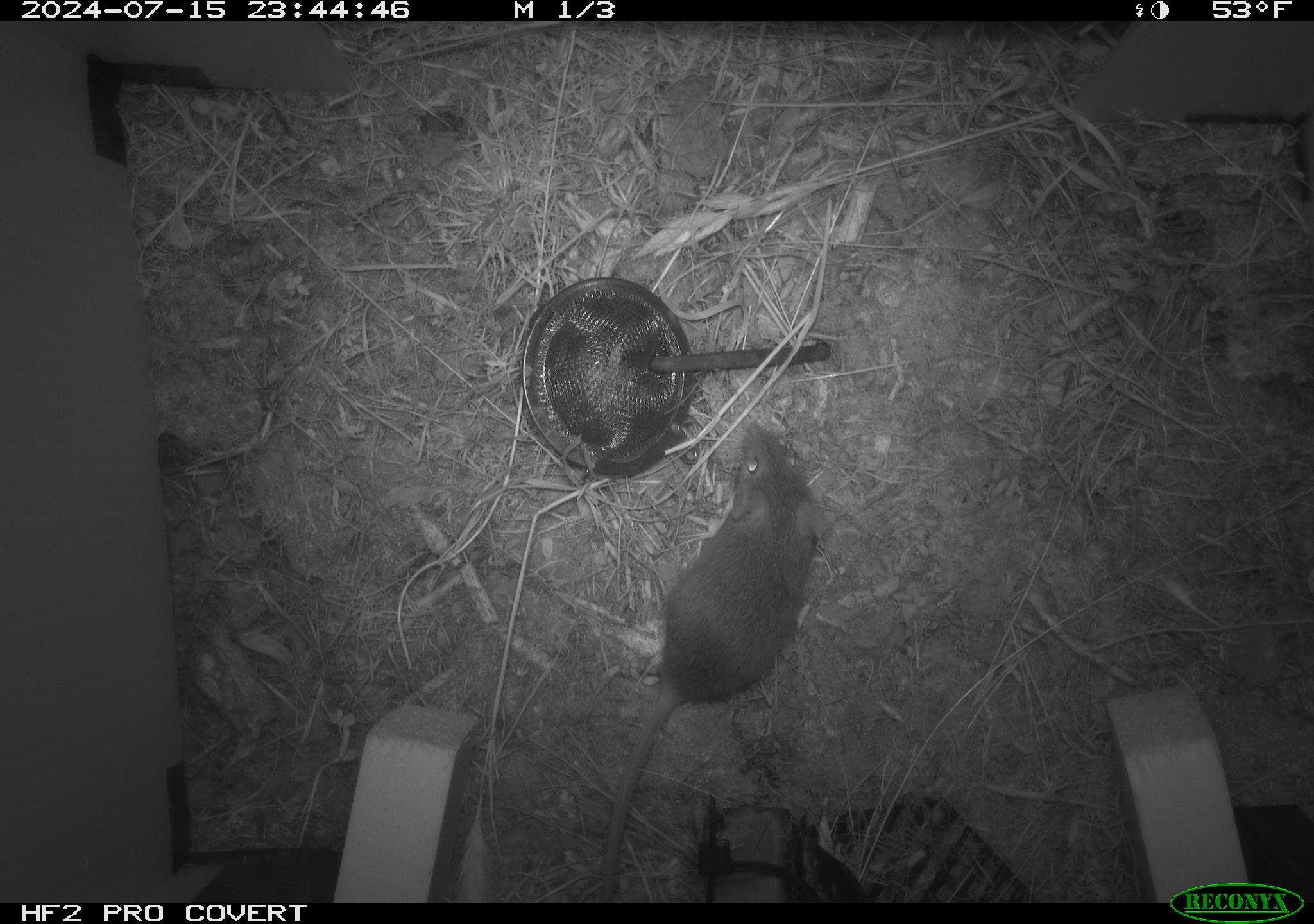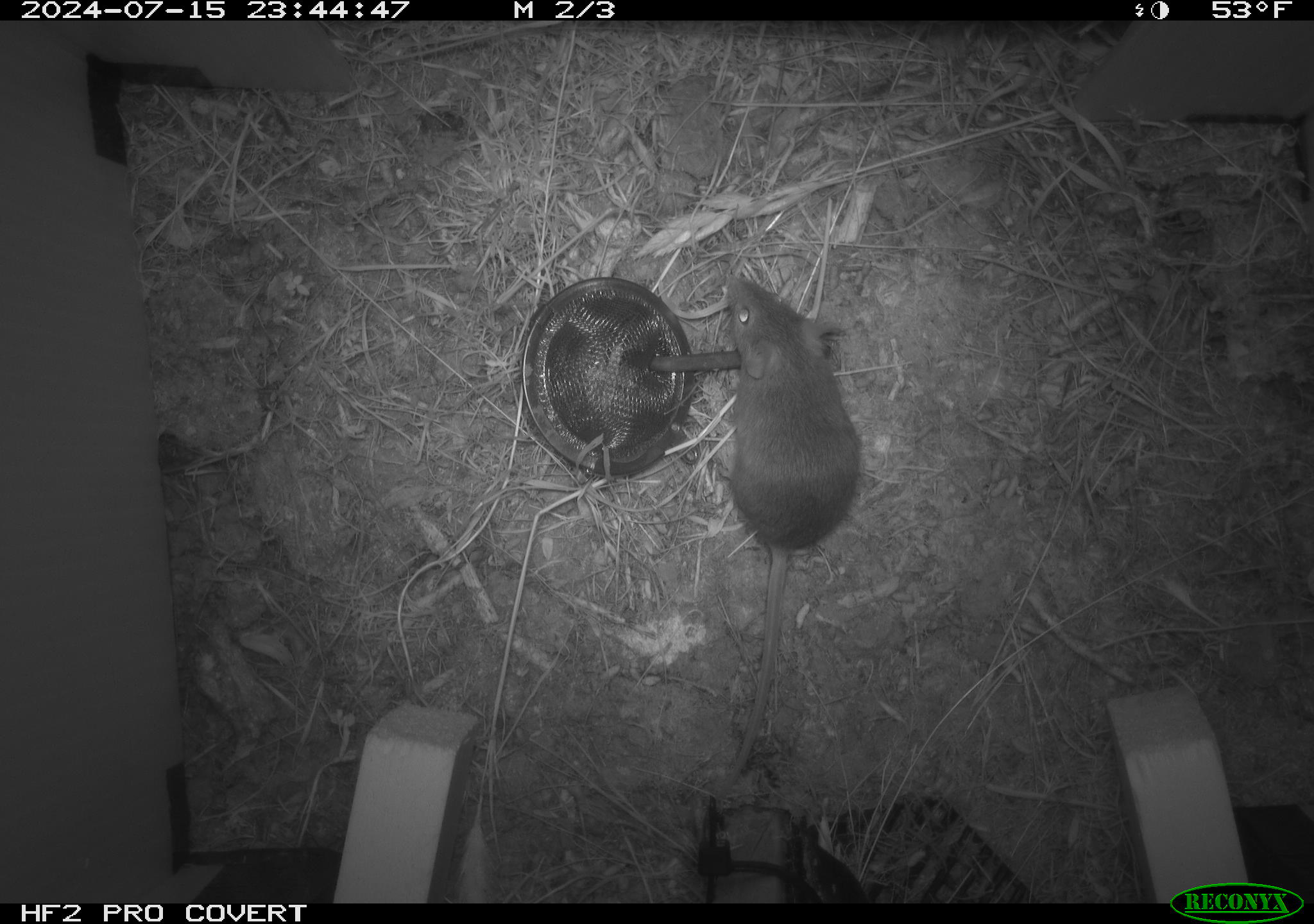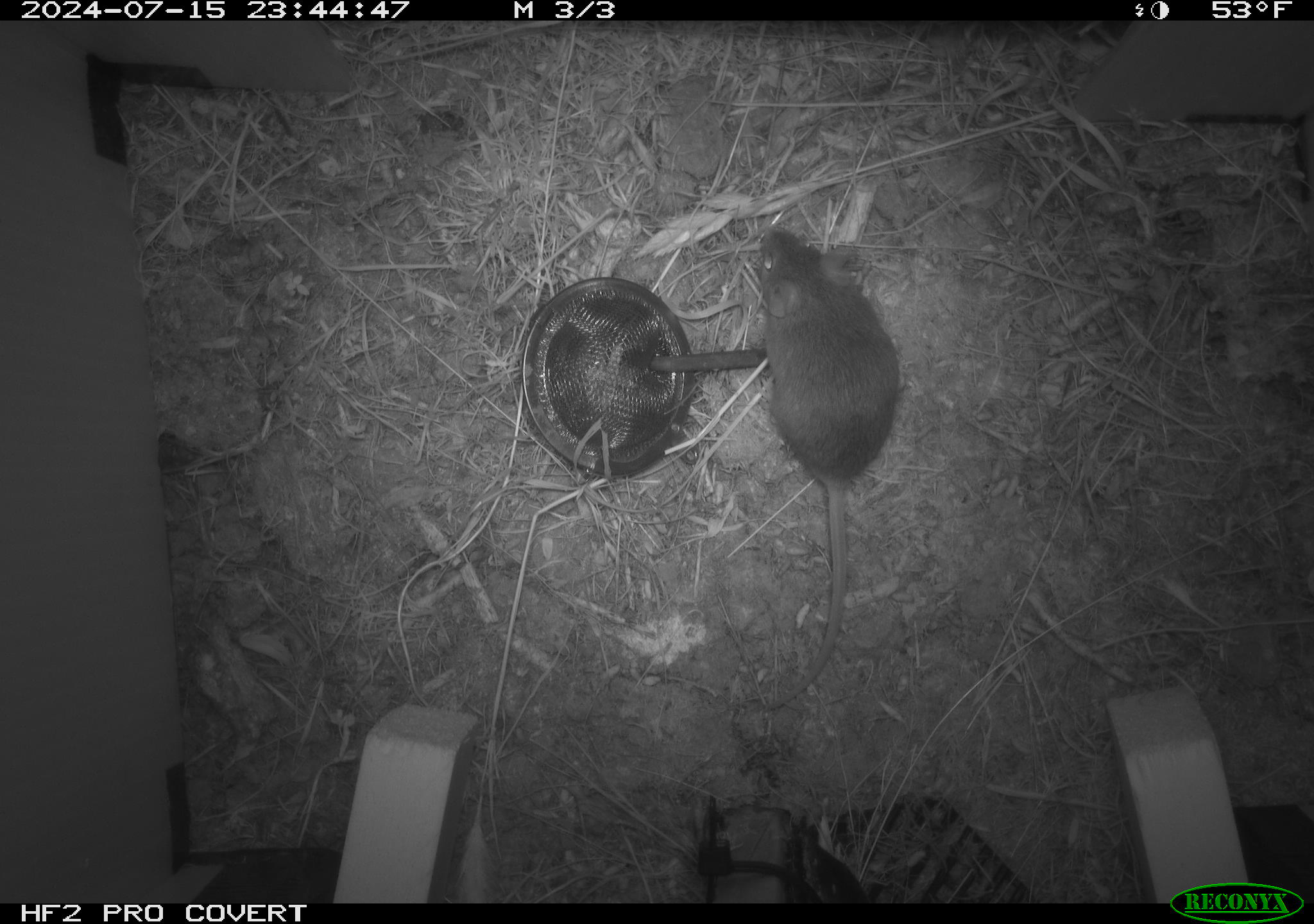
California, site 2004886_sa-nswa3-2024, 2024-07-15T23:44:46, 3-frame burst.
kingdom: Animalia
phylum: Chordata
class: Mammalia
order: Rodentia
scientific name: Rodentia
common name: rodent